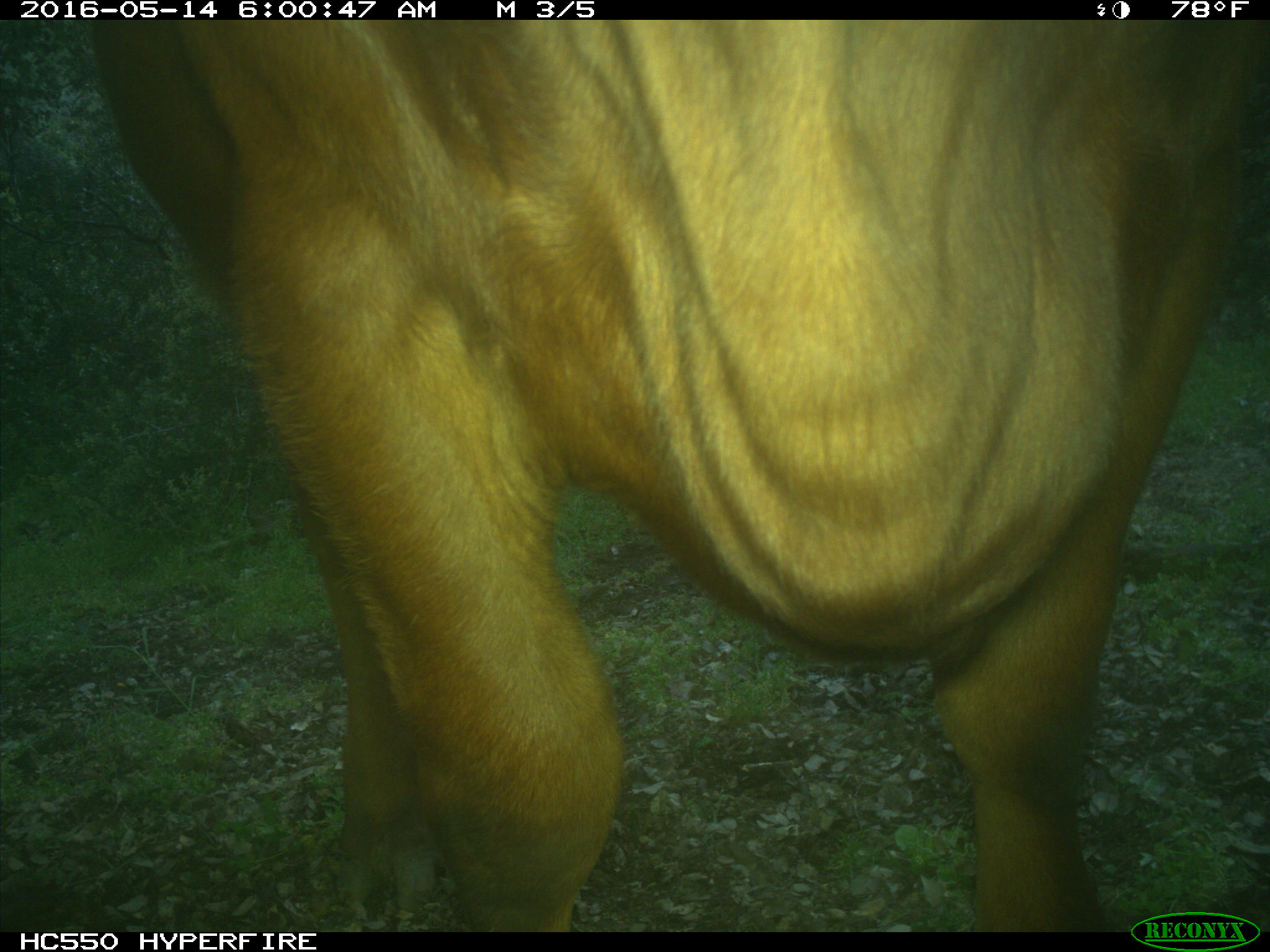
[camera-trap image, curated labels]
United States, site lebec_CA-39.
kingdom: Animalia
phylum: Chordata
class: Mammalia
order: Artiodactyla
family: Bovidae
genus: Bos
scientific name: Bos taurus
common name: domestic cow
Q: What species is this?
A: Bos taurus (domestic cow).